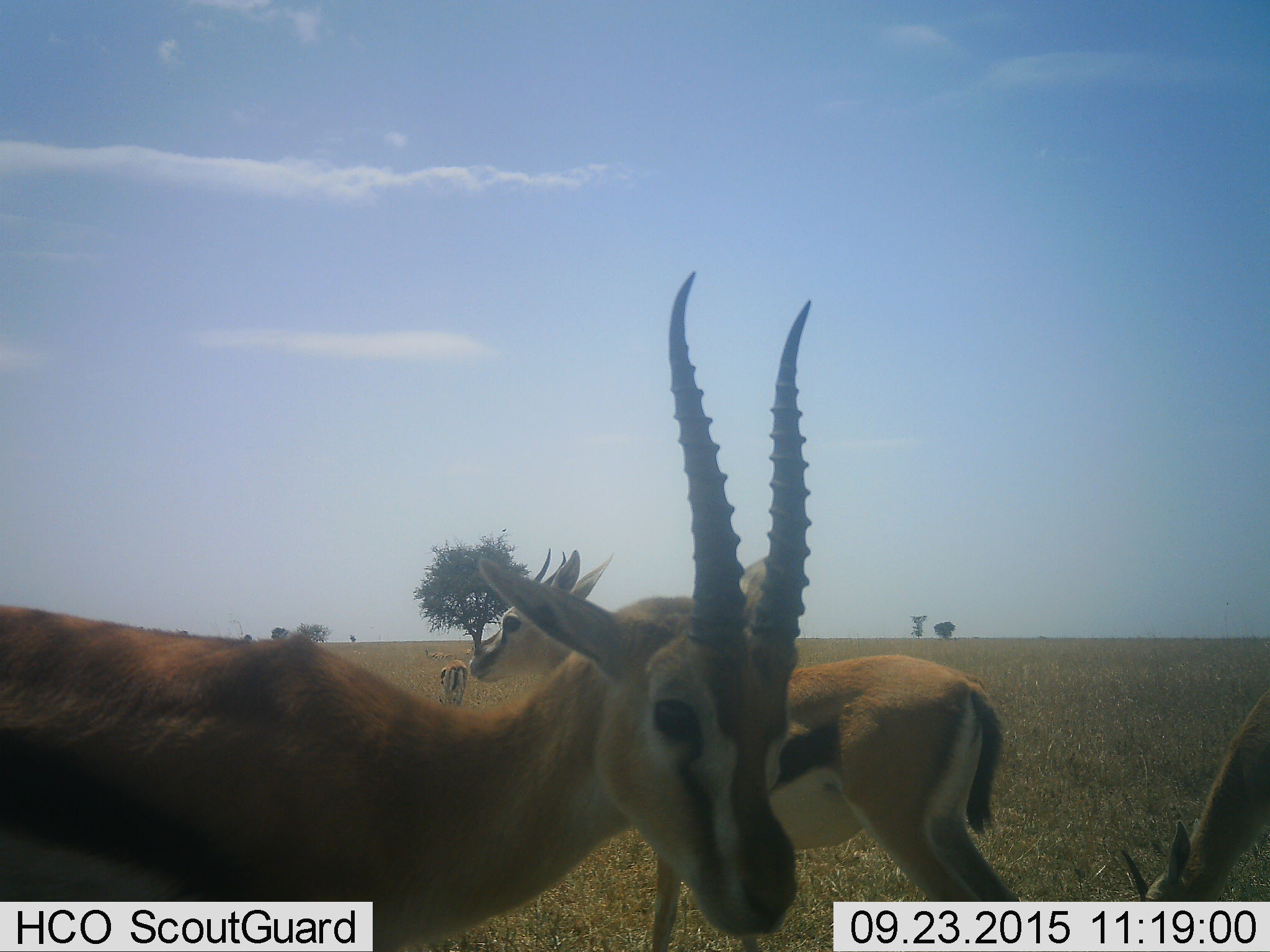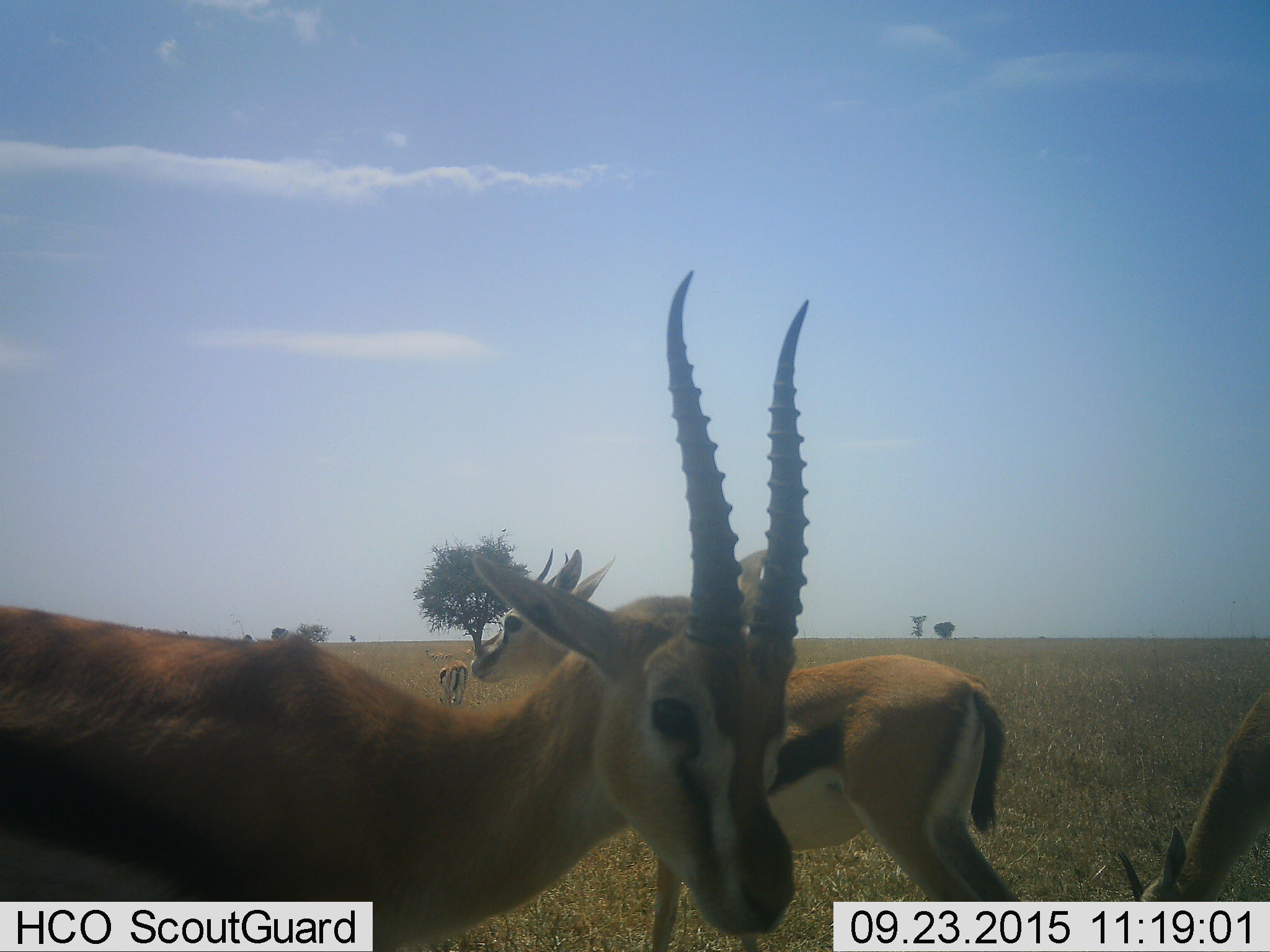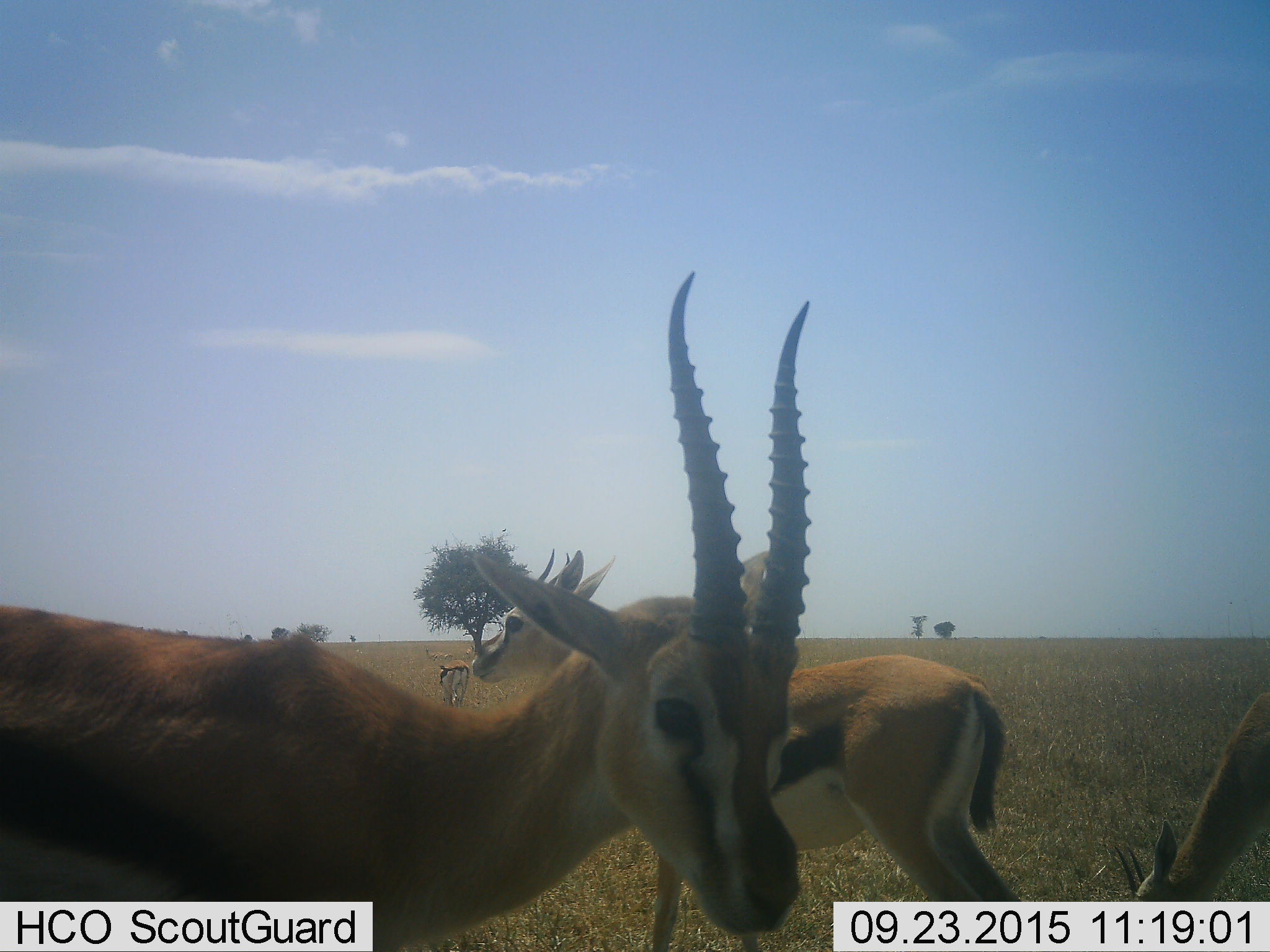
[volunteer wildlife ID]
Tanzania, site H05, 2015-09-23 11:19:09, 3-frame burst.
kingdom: Animalia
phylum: Chordata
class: Mammalia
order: Artiodactyla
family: Bovidae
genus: Eudorcas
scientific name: Eudorcas thomsonii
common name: thomson's gazelle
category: gazellethomsons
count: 4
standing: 100%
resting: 0%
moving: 25%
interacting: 12%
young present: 12%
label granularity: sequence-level